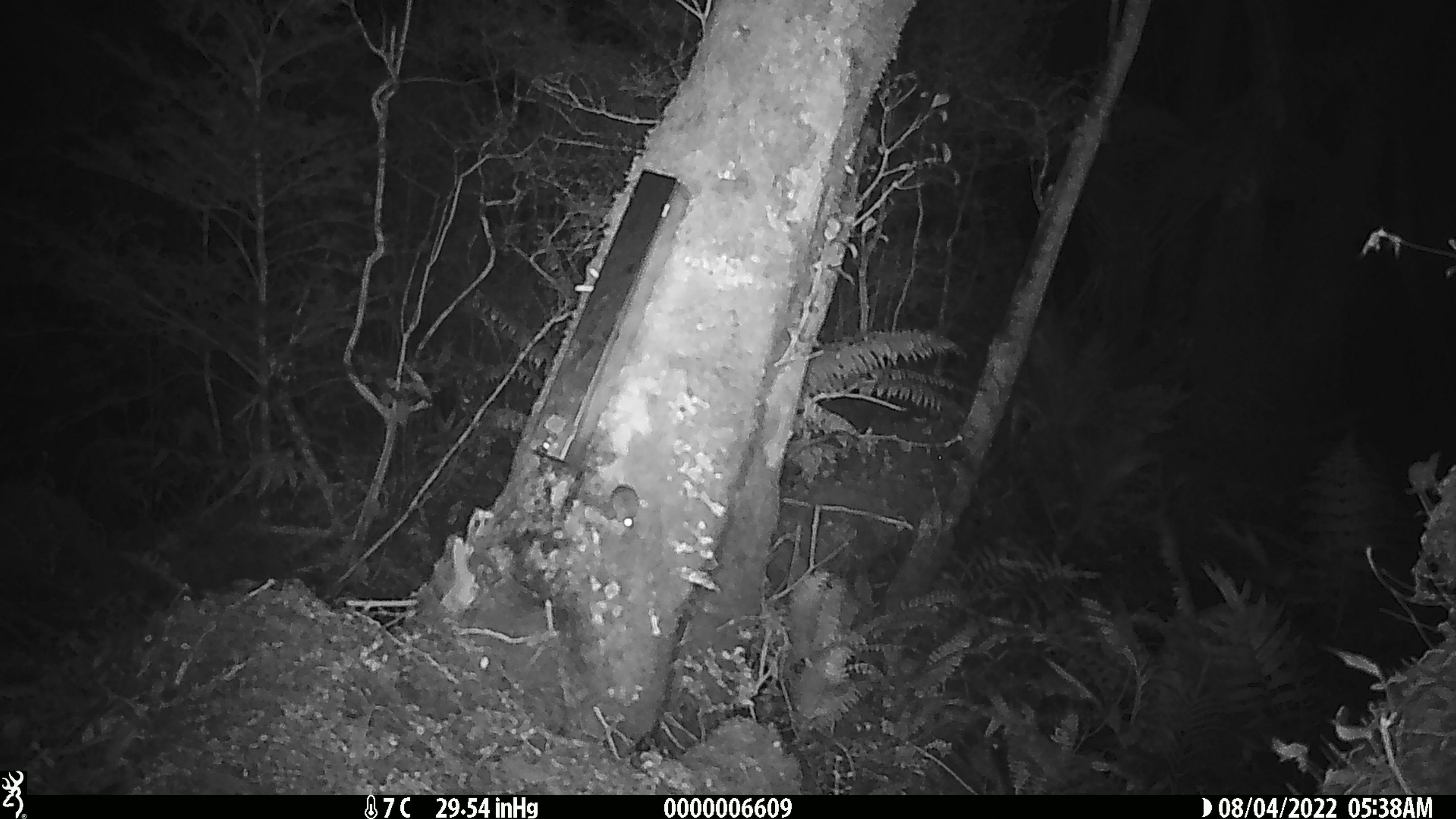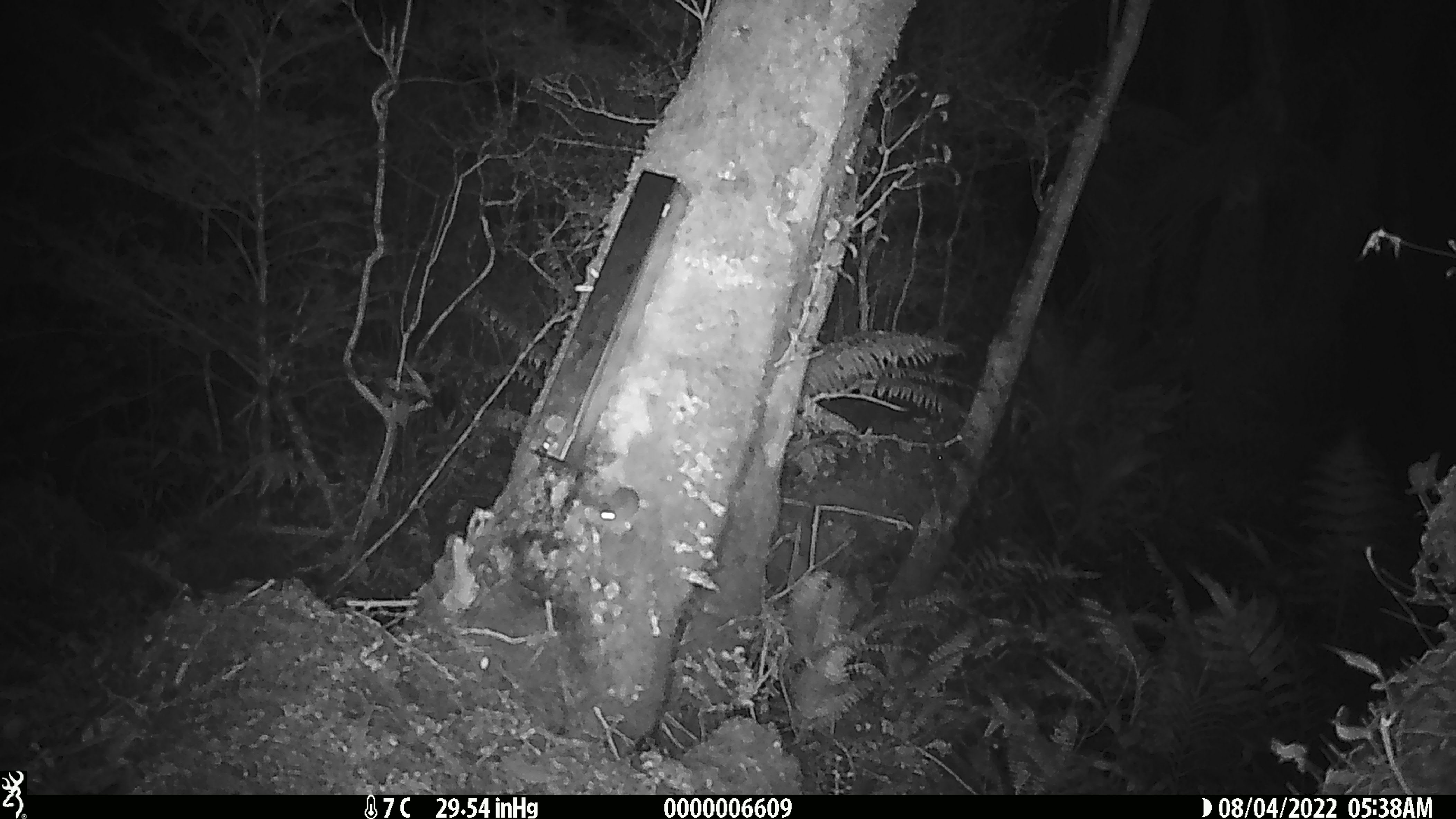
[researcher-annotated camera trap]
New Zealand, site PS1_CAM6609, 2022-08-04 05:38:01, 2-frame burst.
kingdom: Animalia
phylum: Chordata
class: Mammalia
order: Rodentia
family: Muridae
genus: Mus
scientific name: Mus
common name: mouse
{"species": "mouse (Mus)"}